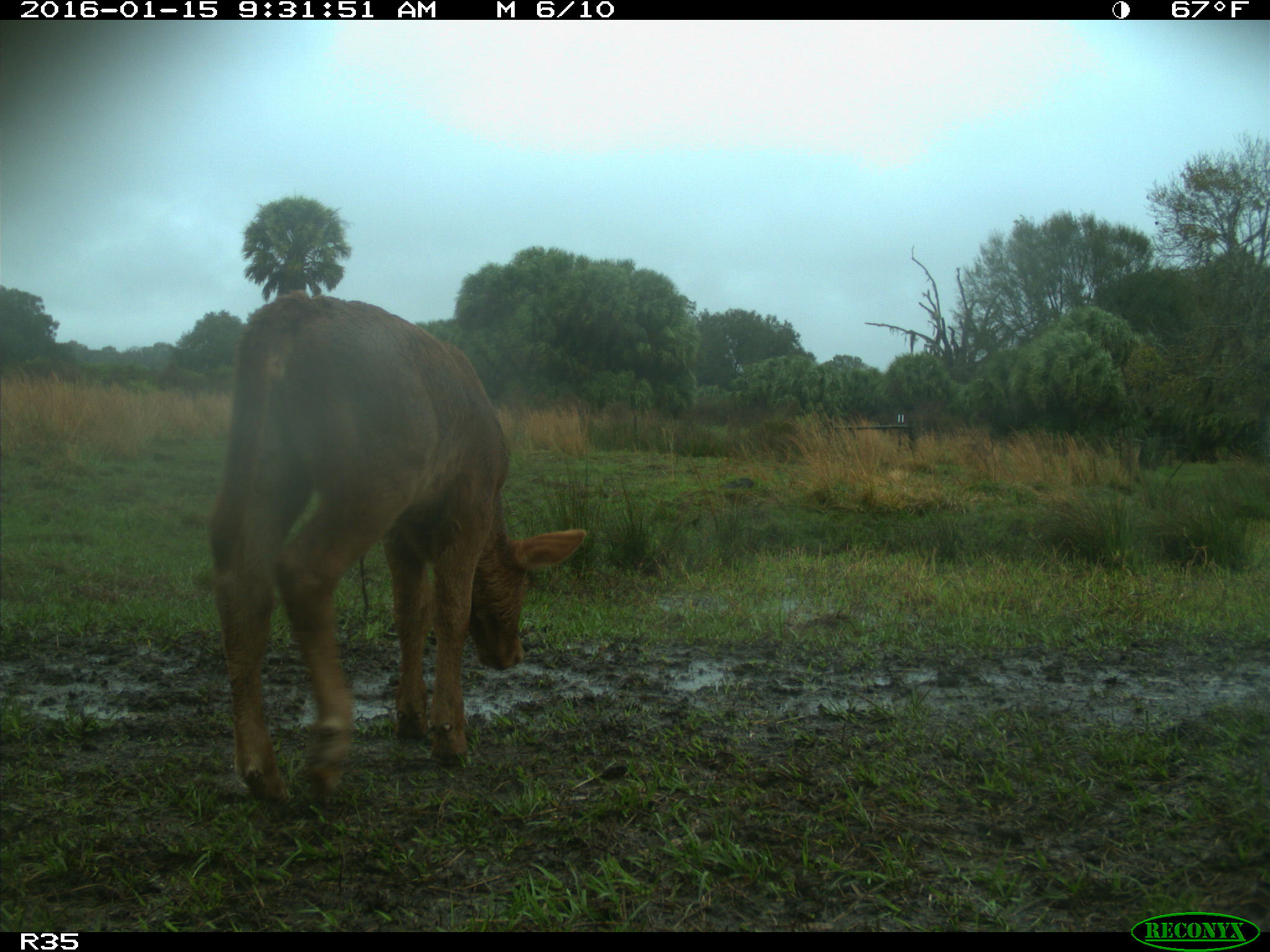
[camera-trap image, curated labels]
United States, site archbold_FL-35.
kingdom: Animalia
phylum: Chordata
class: Mammalia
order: Artiodactyla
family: Bovidae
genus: Bos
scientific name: Bos taurus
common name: domestic cow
Bos taurus (domestic cow).